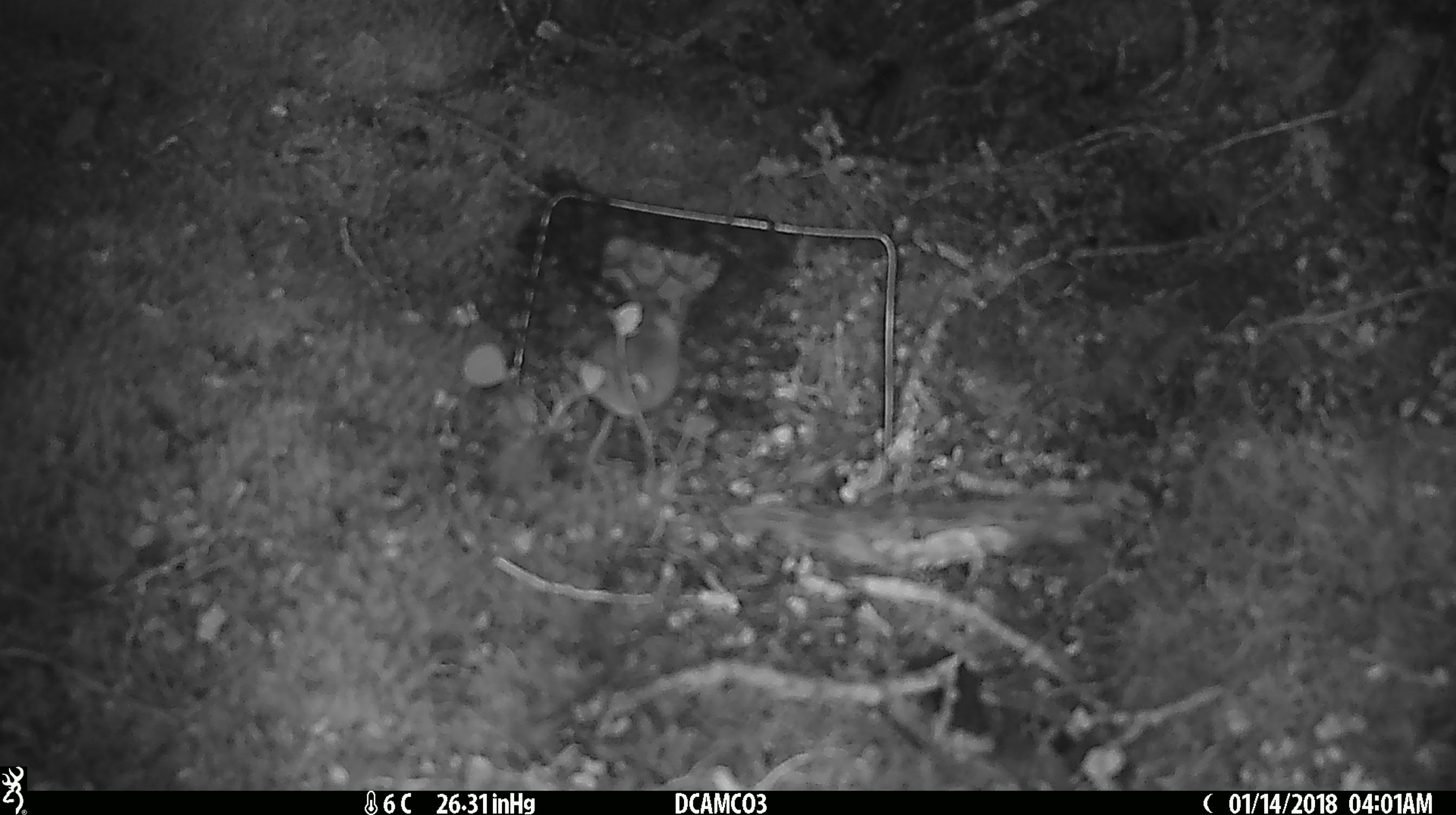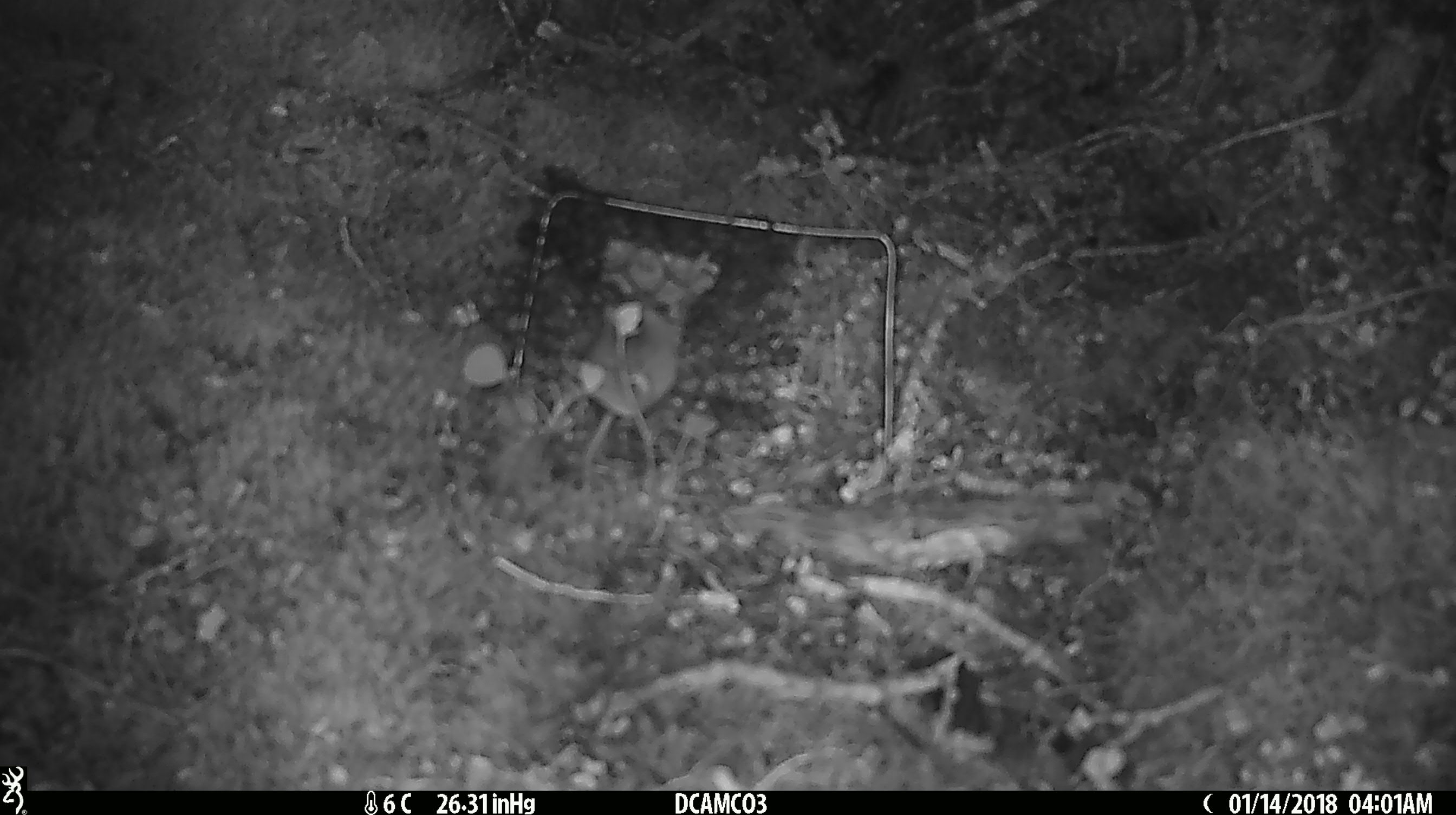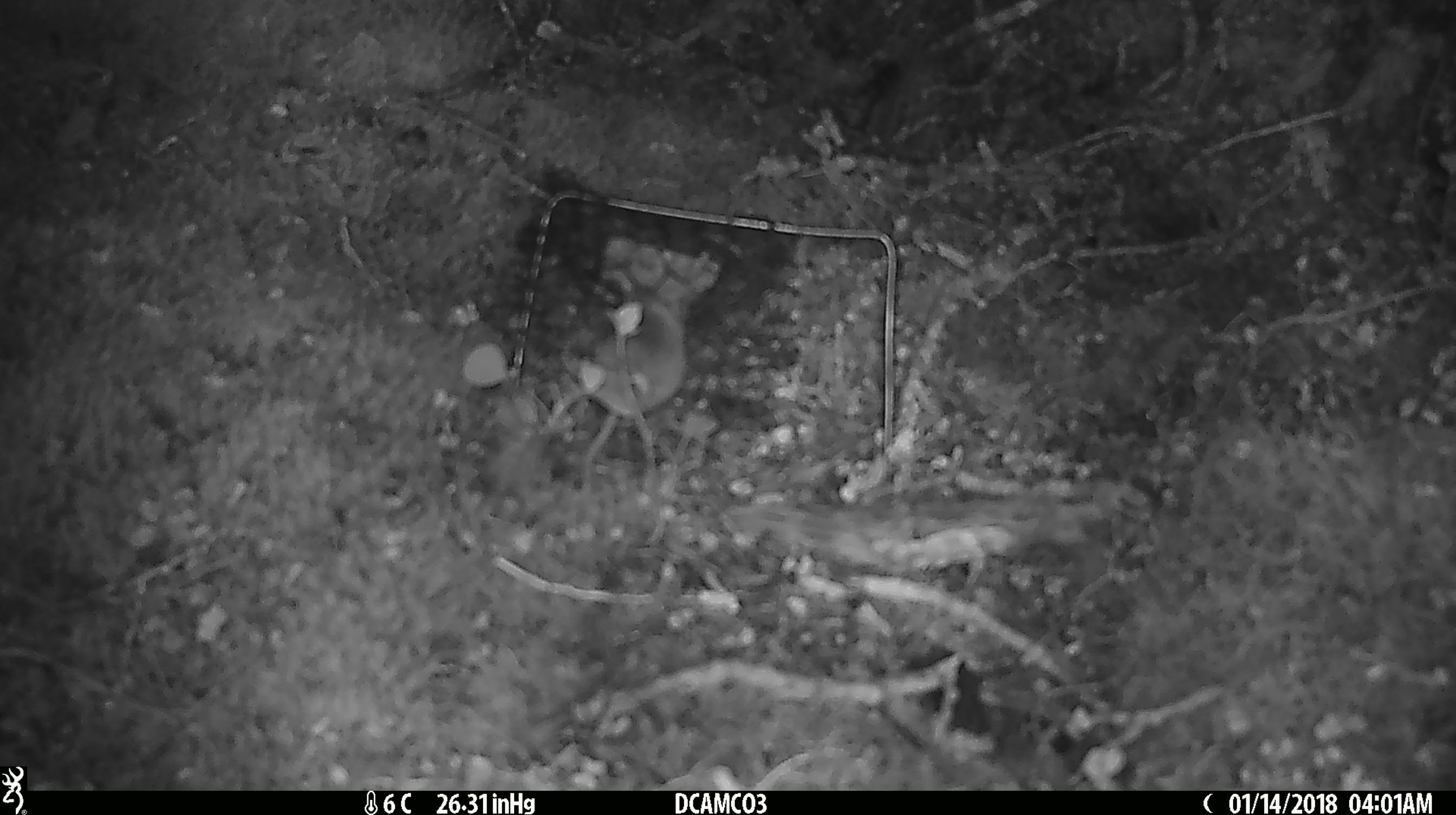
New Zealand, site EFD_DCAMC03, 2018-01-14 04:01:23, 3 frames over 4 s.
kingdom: Animalia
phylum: Chordata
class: Mammalia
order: Rodentia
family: Muridae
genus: Mus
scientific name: Mus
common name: mouse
Mouse (Mus).